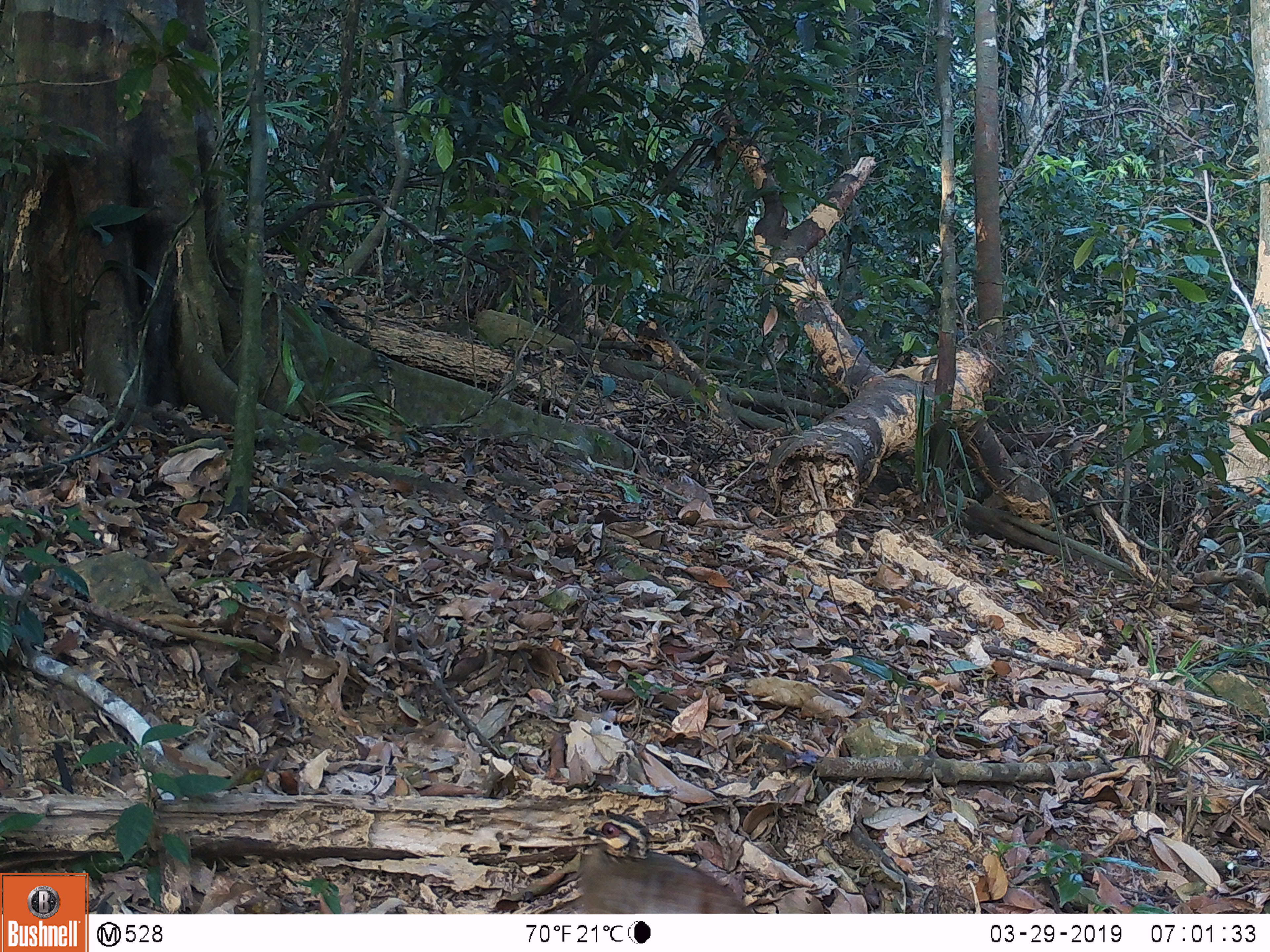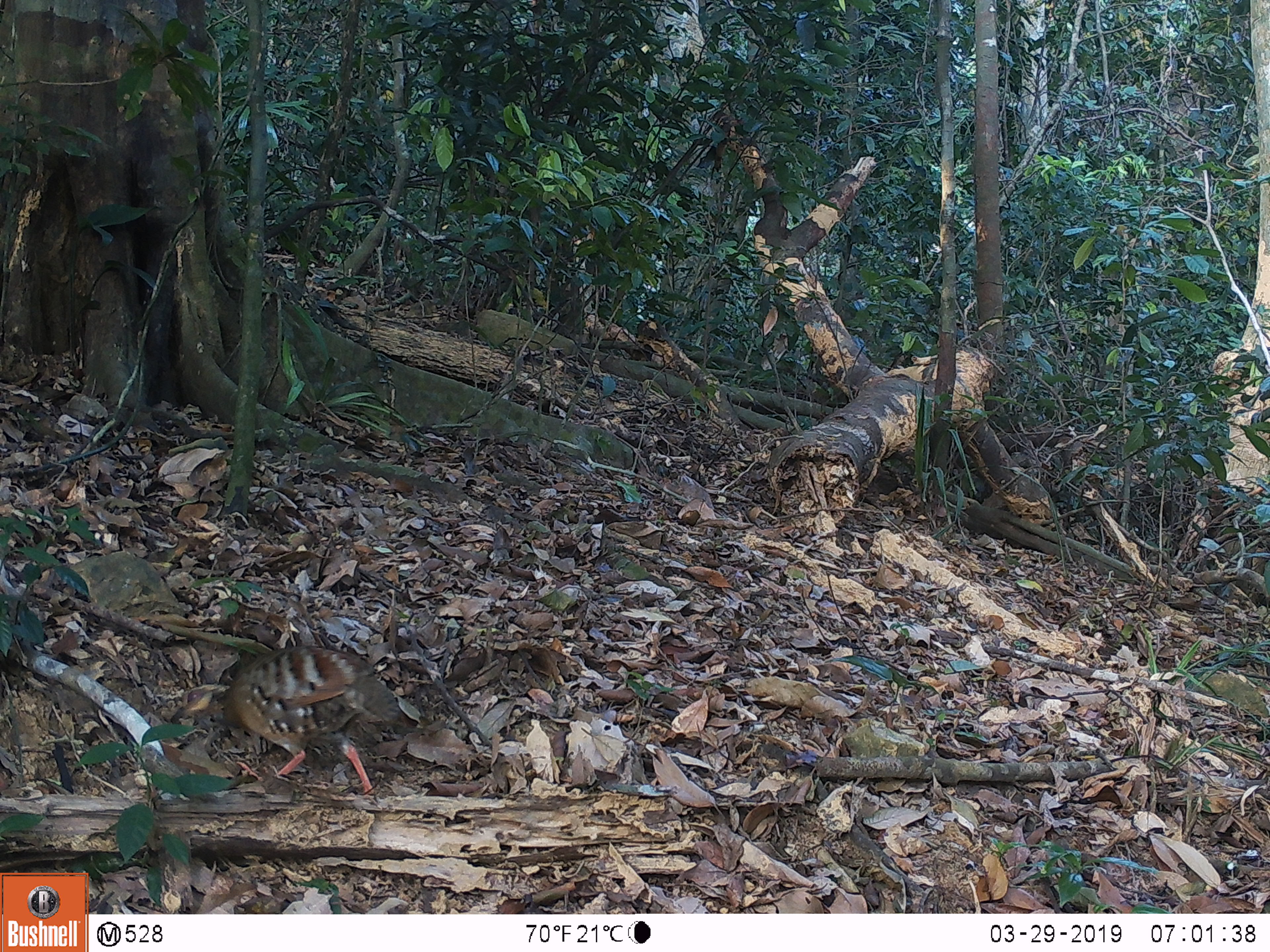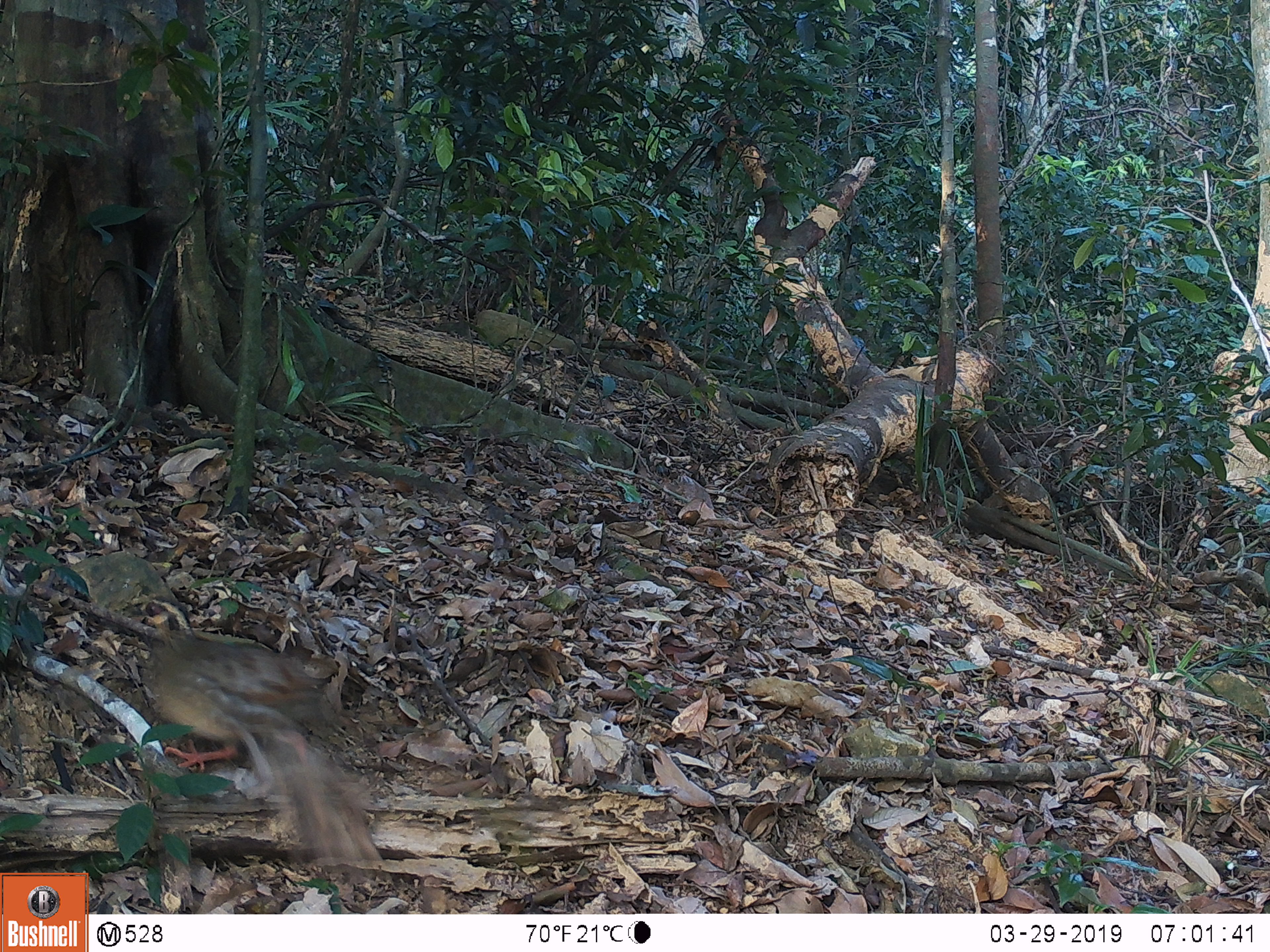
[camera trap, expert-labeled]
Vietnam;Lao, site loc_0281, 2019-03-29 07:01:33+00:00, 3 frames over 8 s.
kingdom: Animalia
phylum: Chordata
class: Aves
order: Galliformes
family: Phasianidae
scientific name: Phasianidae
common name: partridge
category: unidentified partridge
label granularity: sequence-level